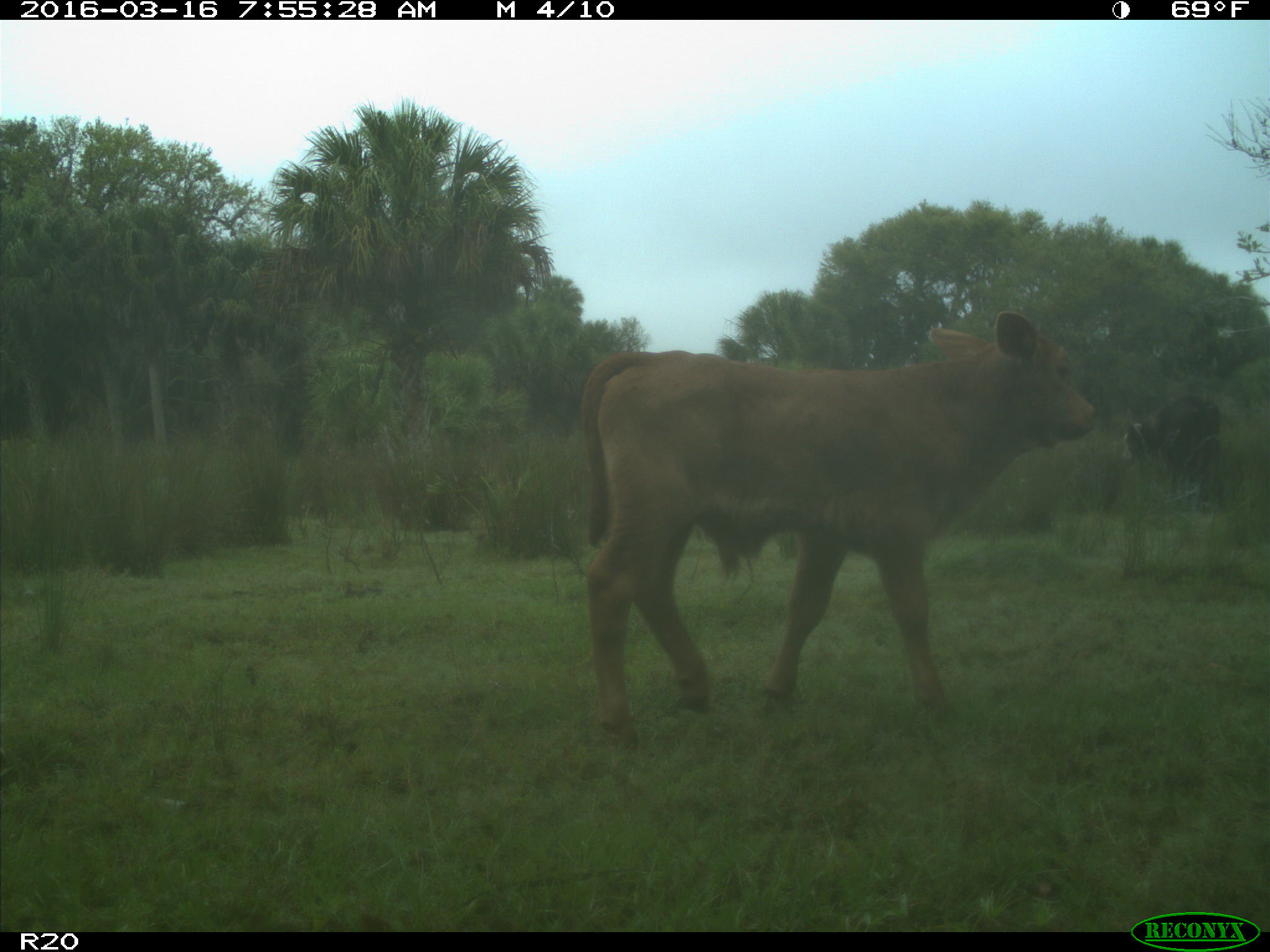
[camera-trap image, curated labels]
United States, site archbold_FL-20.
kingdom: Animalia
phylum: Chordata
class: Mammalia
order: Artiodactyla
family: Bovidae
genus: Bos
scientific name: Bos taurus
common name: domestic cow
Bos taurus (domestic cow).